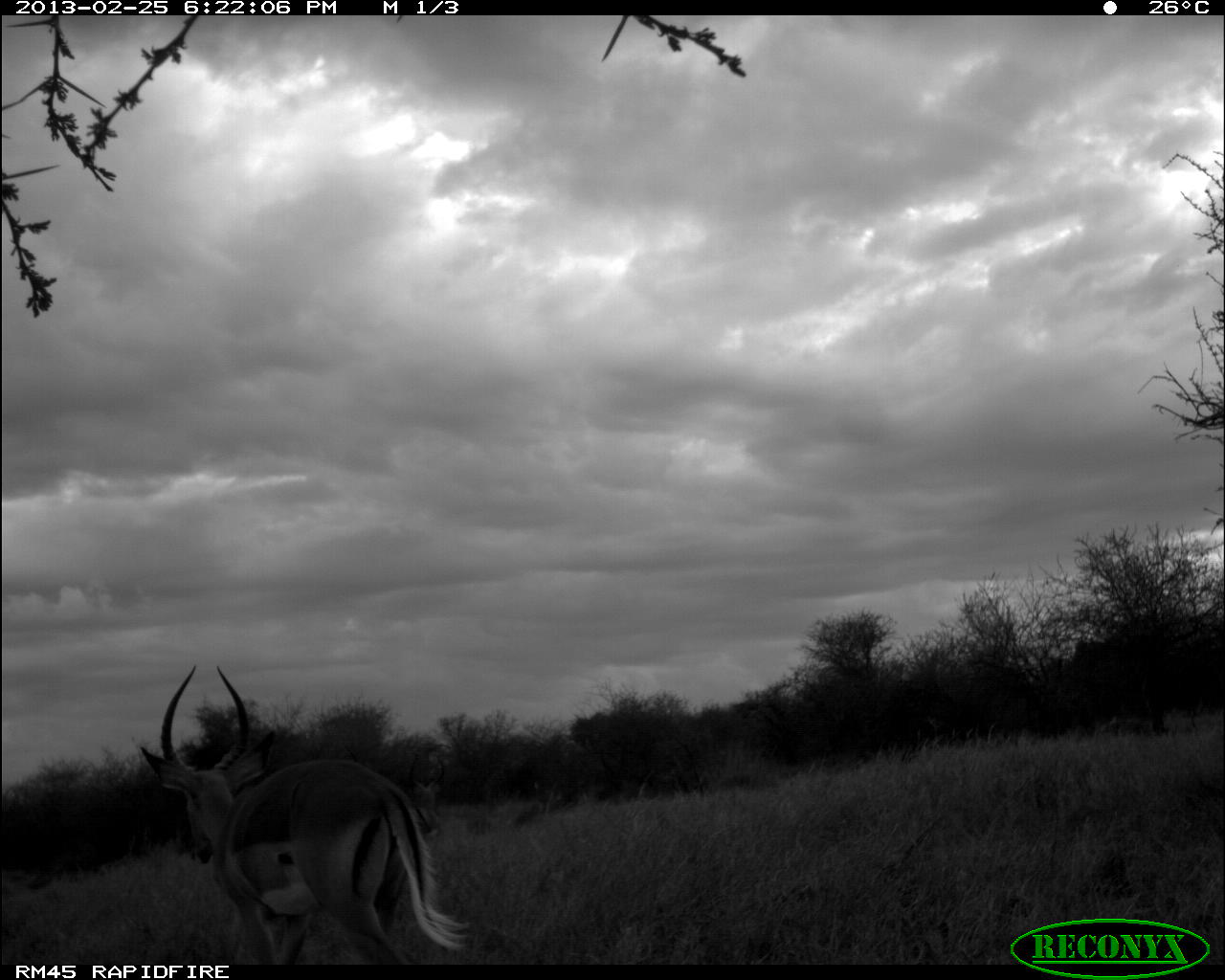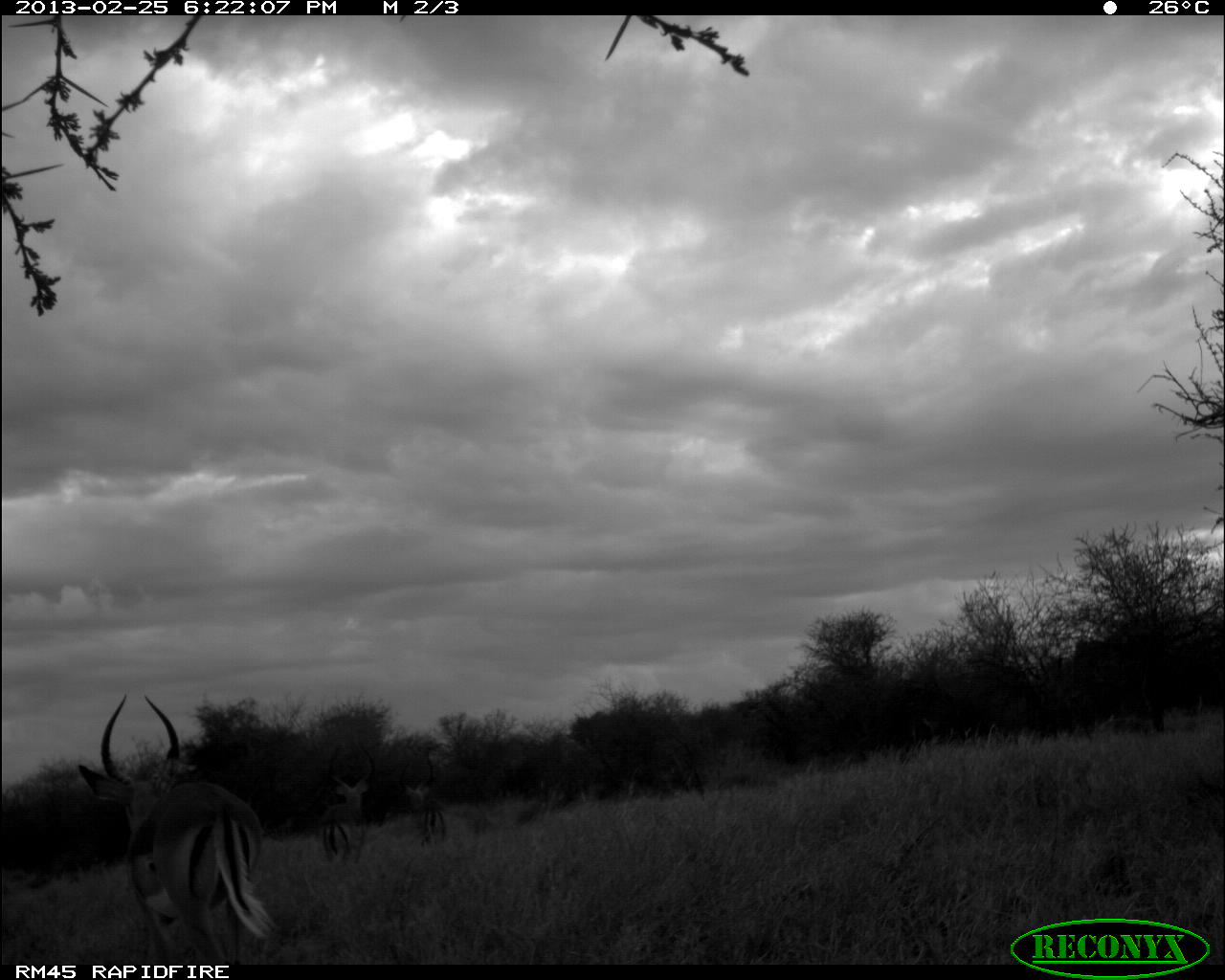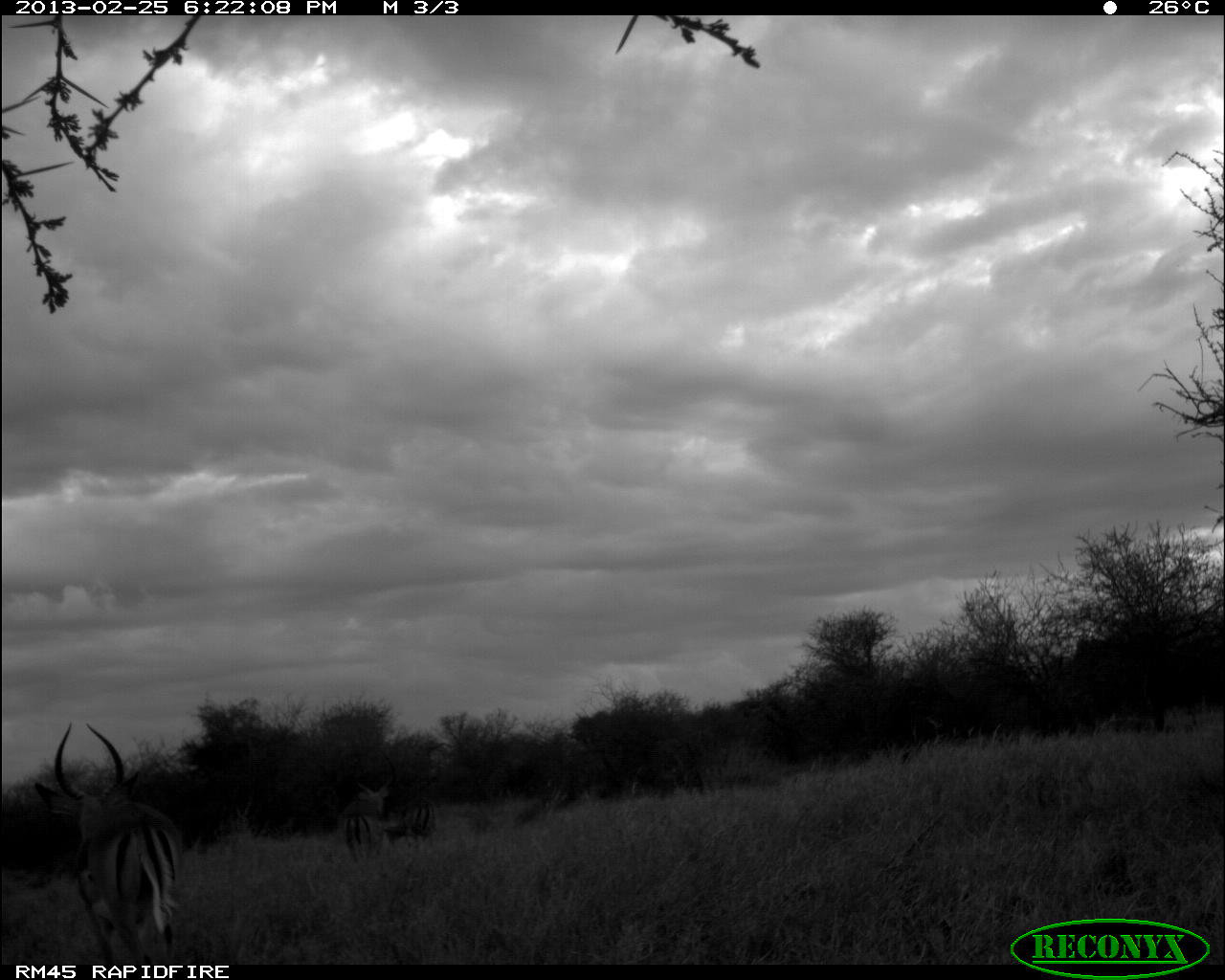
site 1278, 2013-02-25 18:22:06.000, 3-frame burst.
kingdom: Animalia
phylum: Chordata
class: Mammalia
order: Artiodactyla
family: Bovidae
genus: Aepyceros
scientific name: Aepyceros melampus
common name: impala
Aepyceros melampus (impala), count 3.